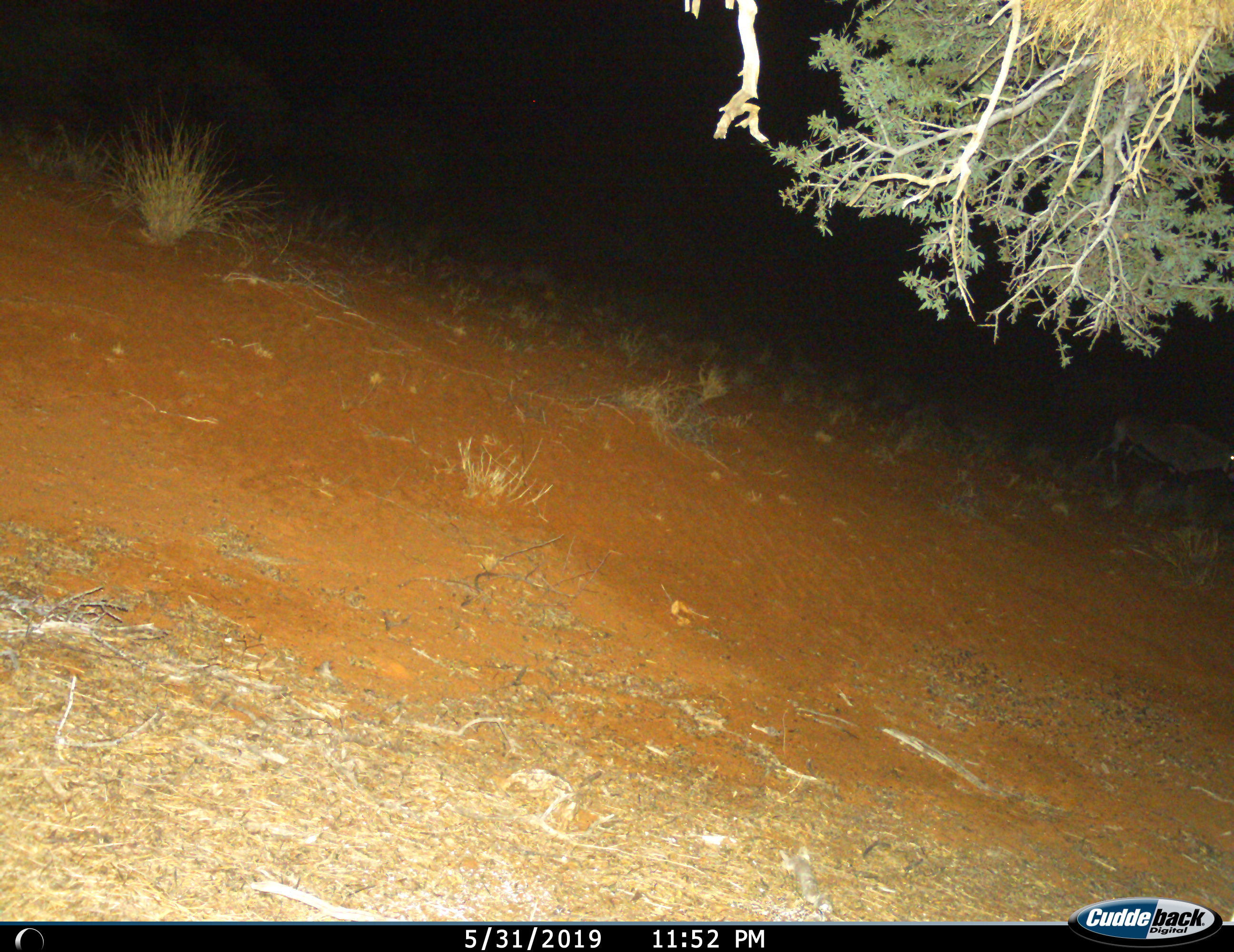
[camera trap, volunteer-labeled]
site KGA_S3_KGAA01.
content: unidentified animal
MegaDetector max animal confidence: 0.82